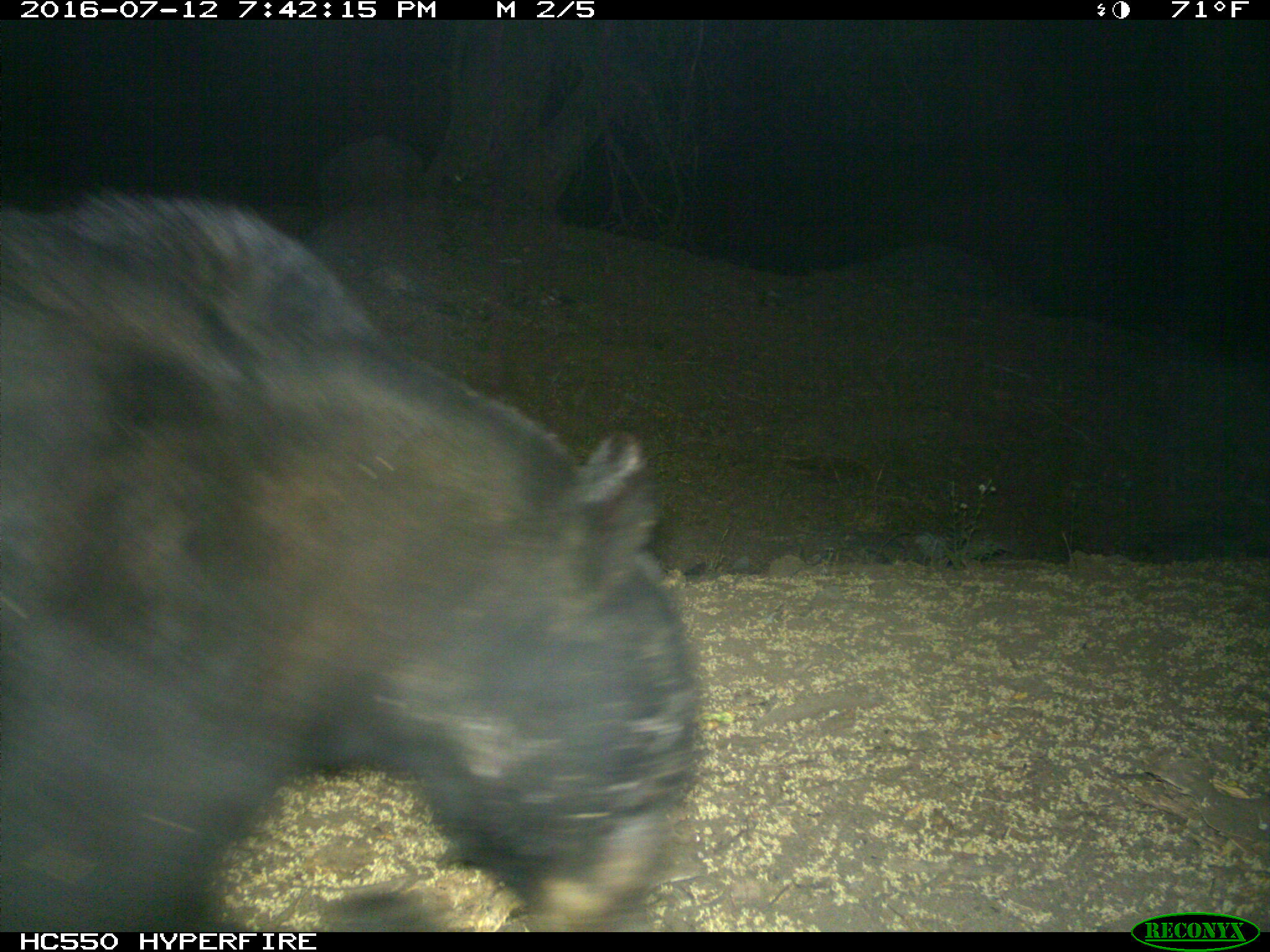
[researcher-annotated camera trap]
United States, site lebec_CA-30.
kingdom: Animalia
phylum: Chordata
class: Mammalia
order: Carnivora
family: Ursidae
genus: Ursus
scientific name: Ursus americanus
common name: american black bear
Ursus americanus (american black bear).